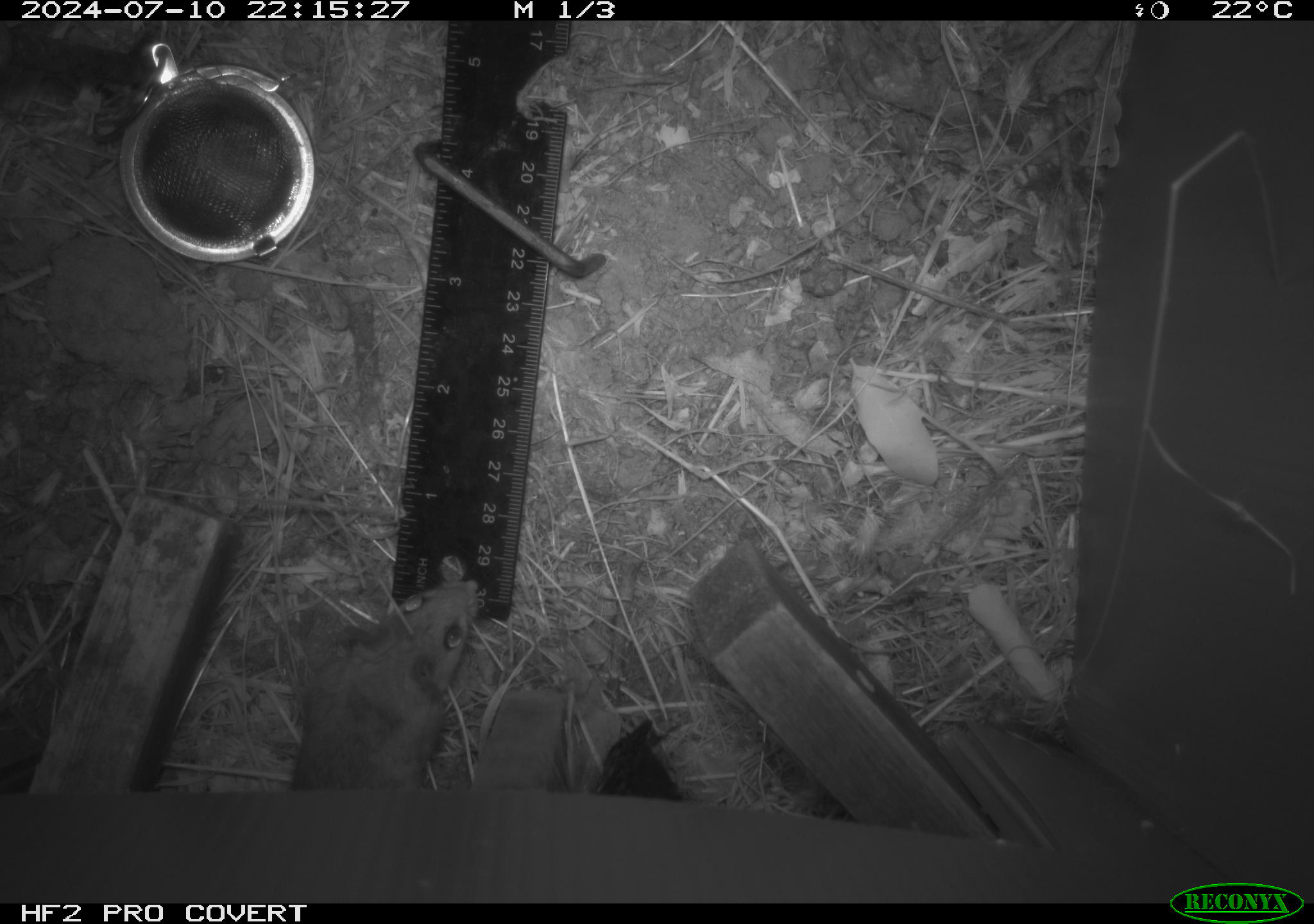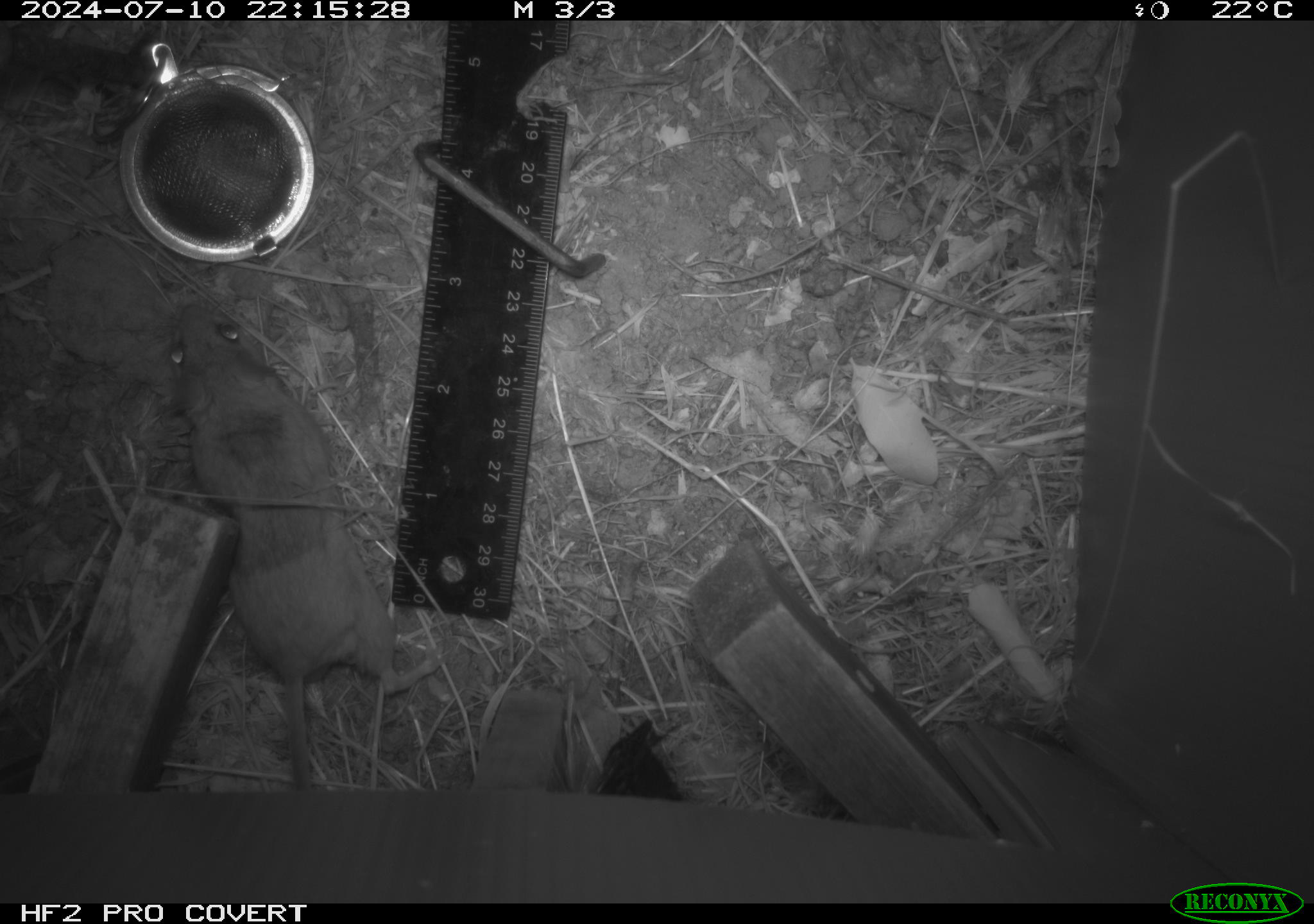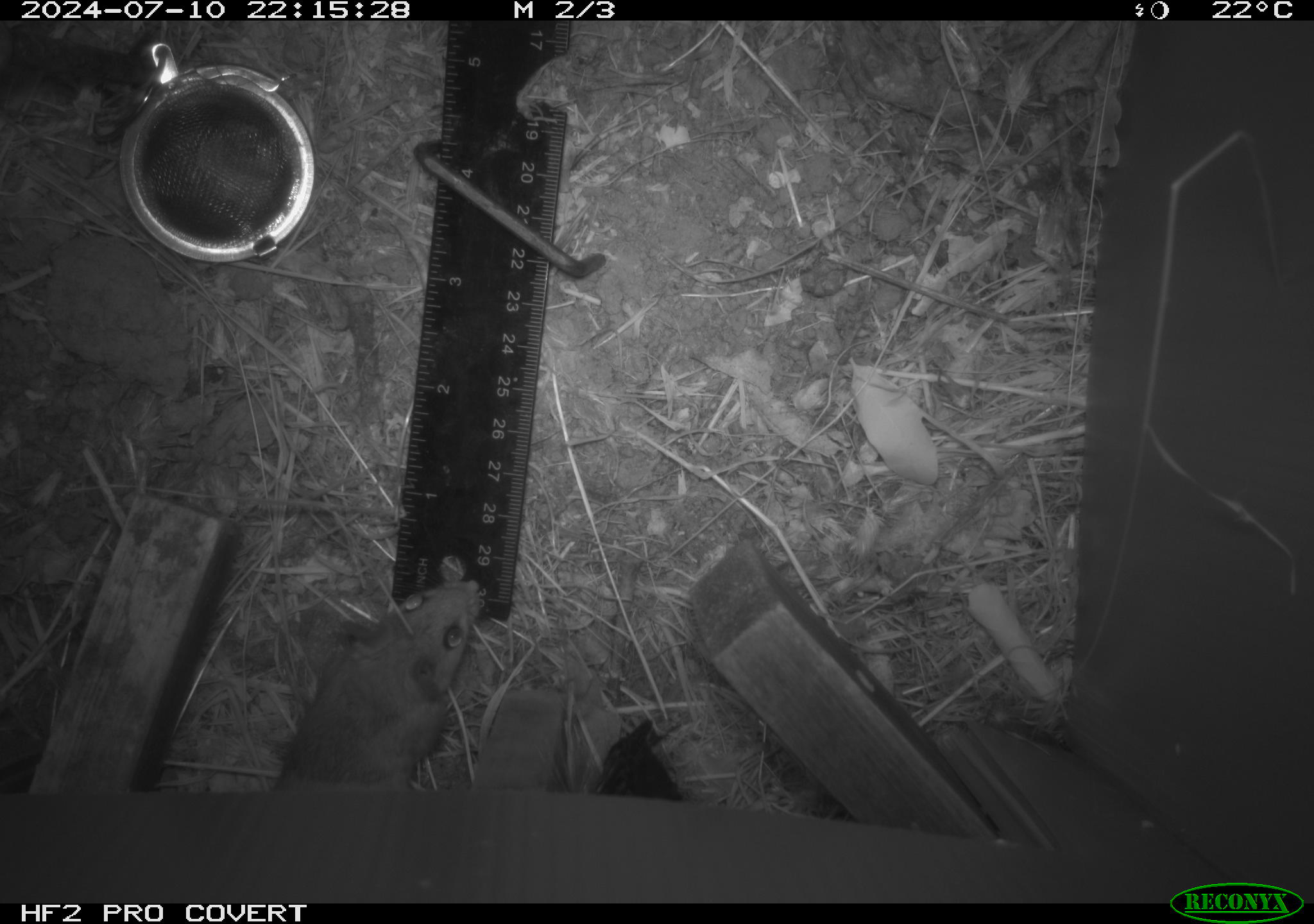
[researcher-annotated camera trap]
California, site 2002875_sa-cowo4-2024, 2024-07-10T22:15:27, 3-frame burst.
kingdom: Animalia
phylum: Chordata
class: Mammalia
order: Rodentia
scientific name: Rodentia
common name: rodent